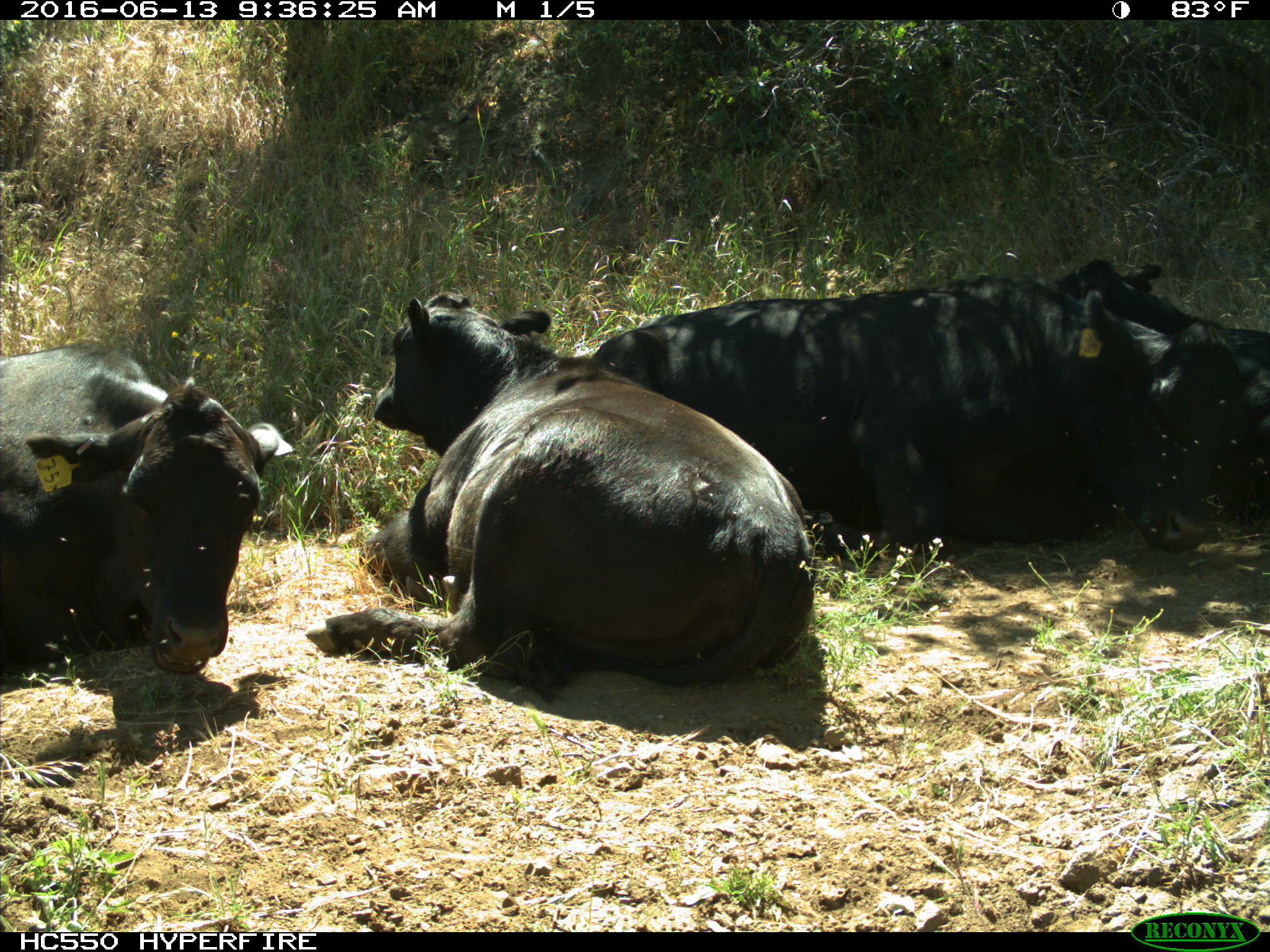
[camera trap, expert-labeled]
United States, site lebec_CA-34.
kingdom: Animalia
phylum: Chordata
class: Mammalia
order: Artiodactyla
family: Bovidae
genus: Bos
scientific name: Bos taurus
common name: domestic cow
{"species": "Bos taurus (domestic cow)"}